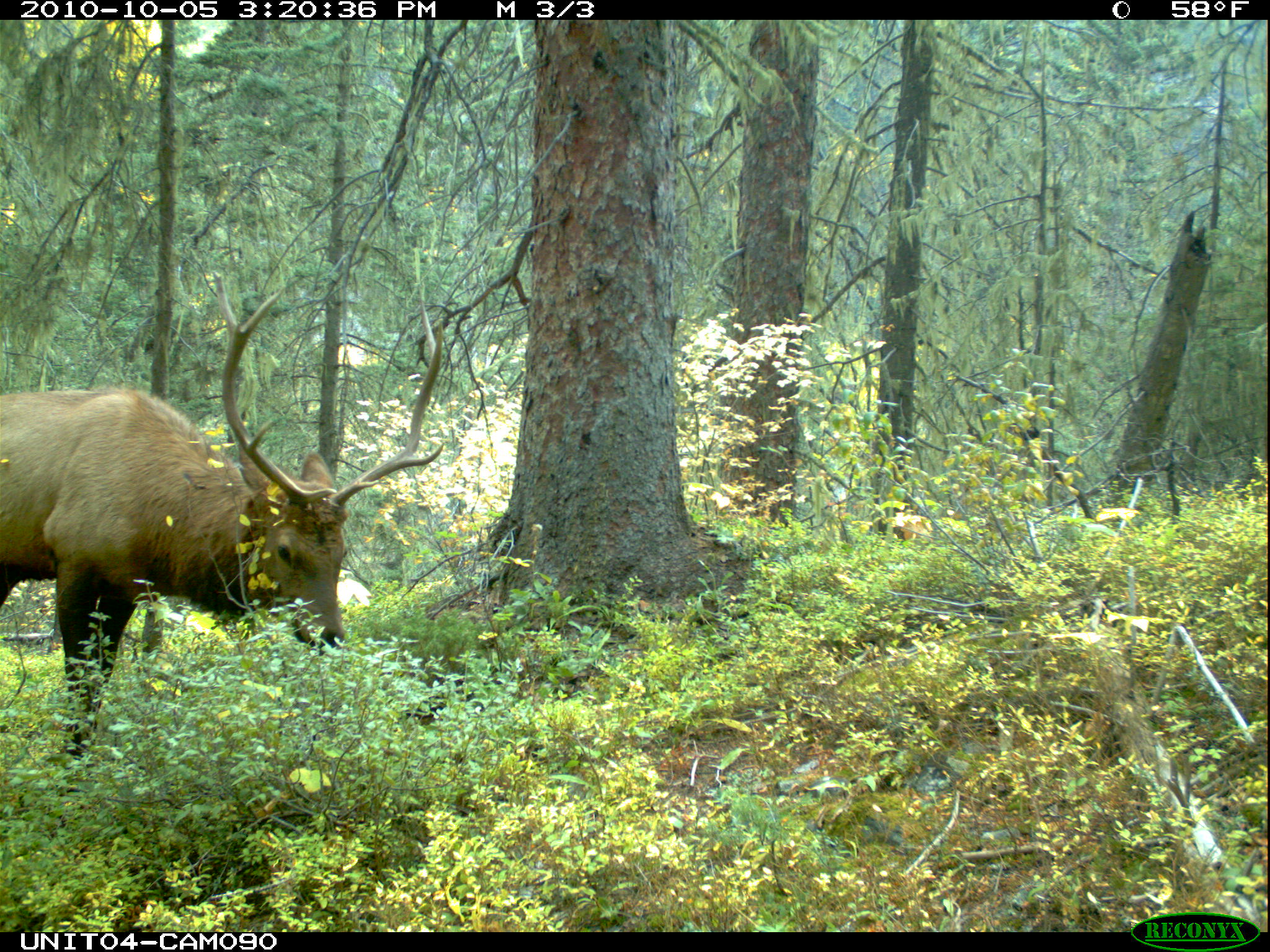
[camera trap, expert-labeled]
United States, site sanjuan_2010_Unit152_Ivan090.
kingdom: Animalia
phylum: Chordata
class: Mammalia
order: Artiodactyla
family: Cervidae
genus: Cervus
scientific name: Cervus elaphus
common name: red deer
Cervus elaphus (red deer).